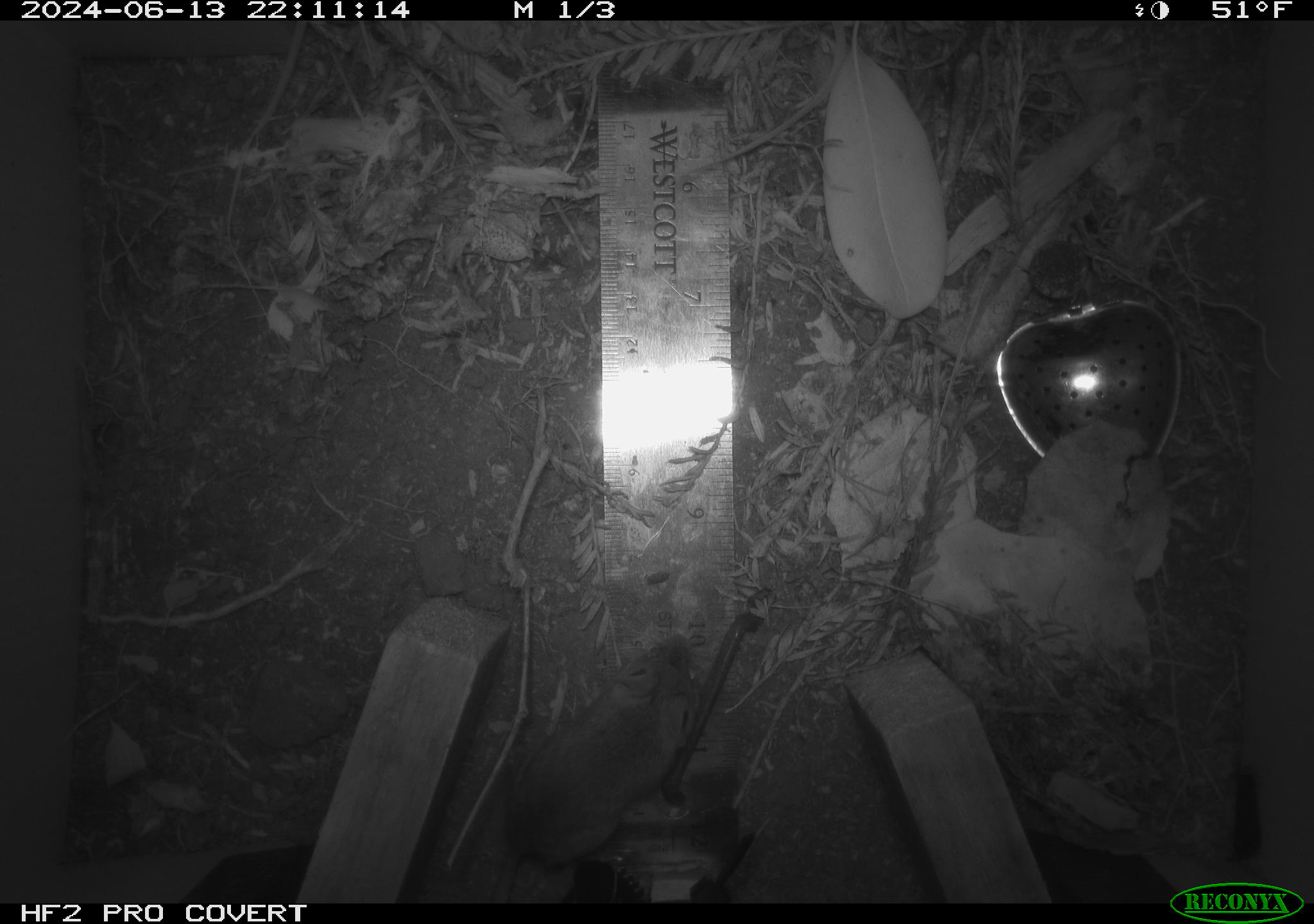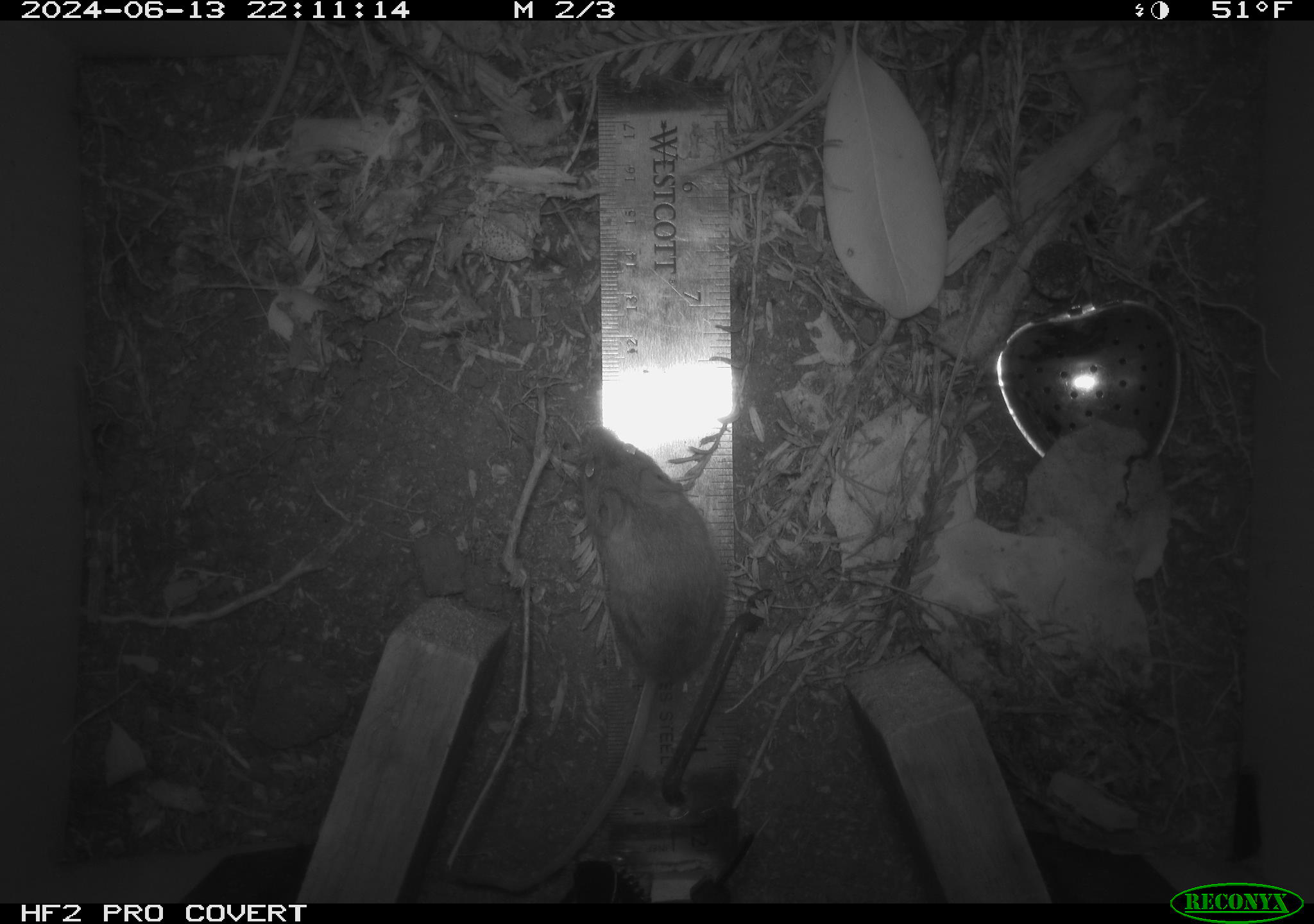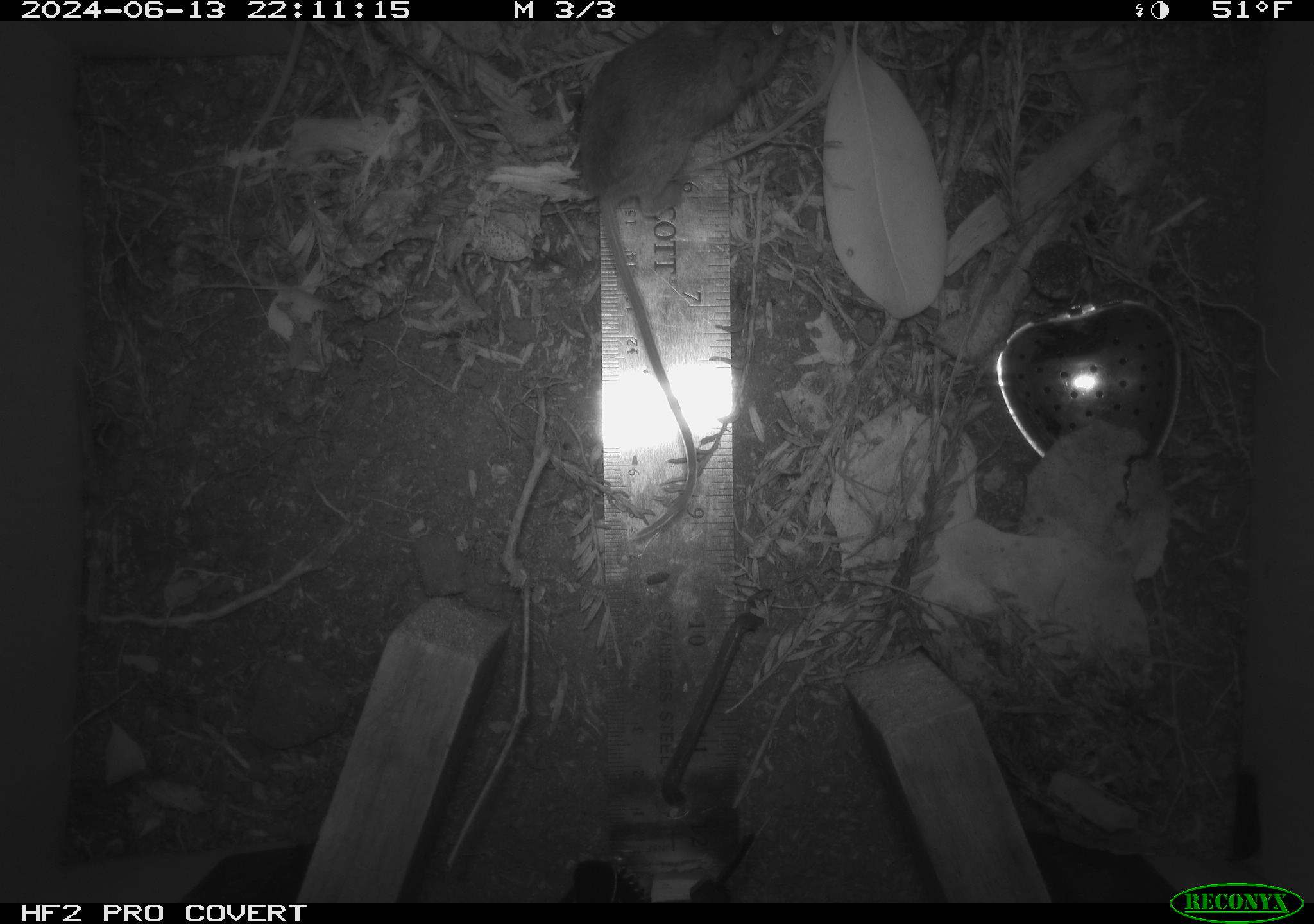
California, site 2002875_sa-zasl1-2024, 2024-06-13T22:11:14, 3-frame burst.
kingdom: Animalia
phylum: Chordata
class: Mammalia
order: Rodentia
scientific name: Rodentia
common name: mouse species